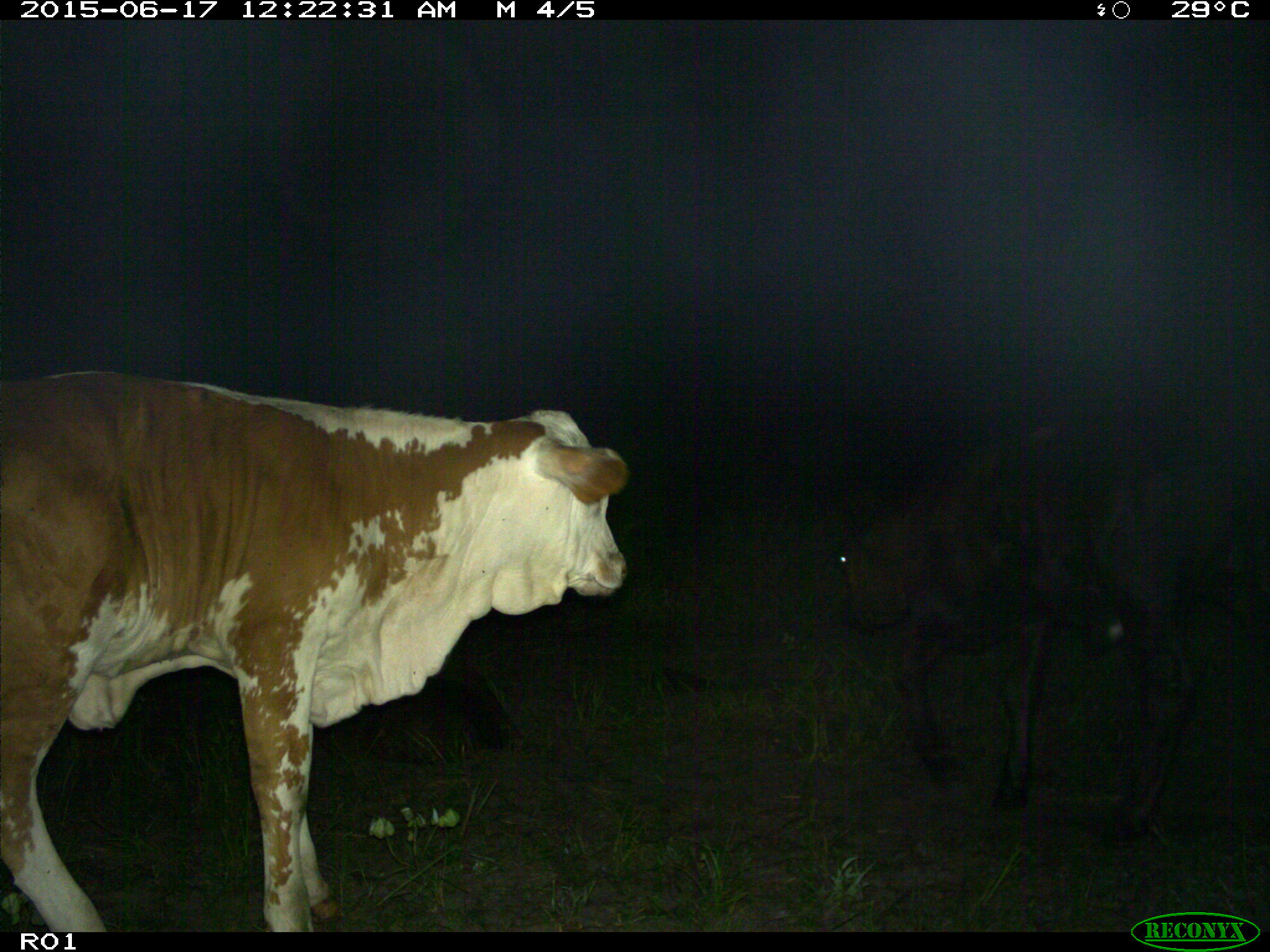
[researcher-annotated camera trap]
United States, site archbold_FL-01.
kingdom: Animalia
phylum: Chordata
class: Mammalia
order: Artiodactyla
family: Bovidae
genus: Bos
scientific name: Bos taurus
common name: domestic cow